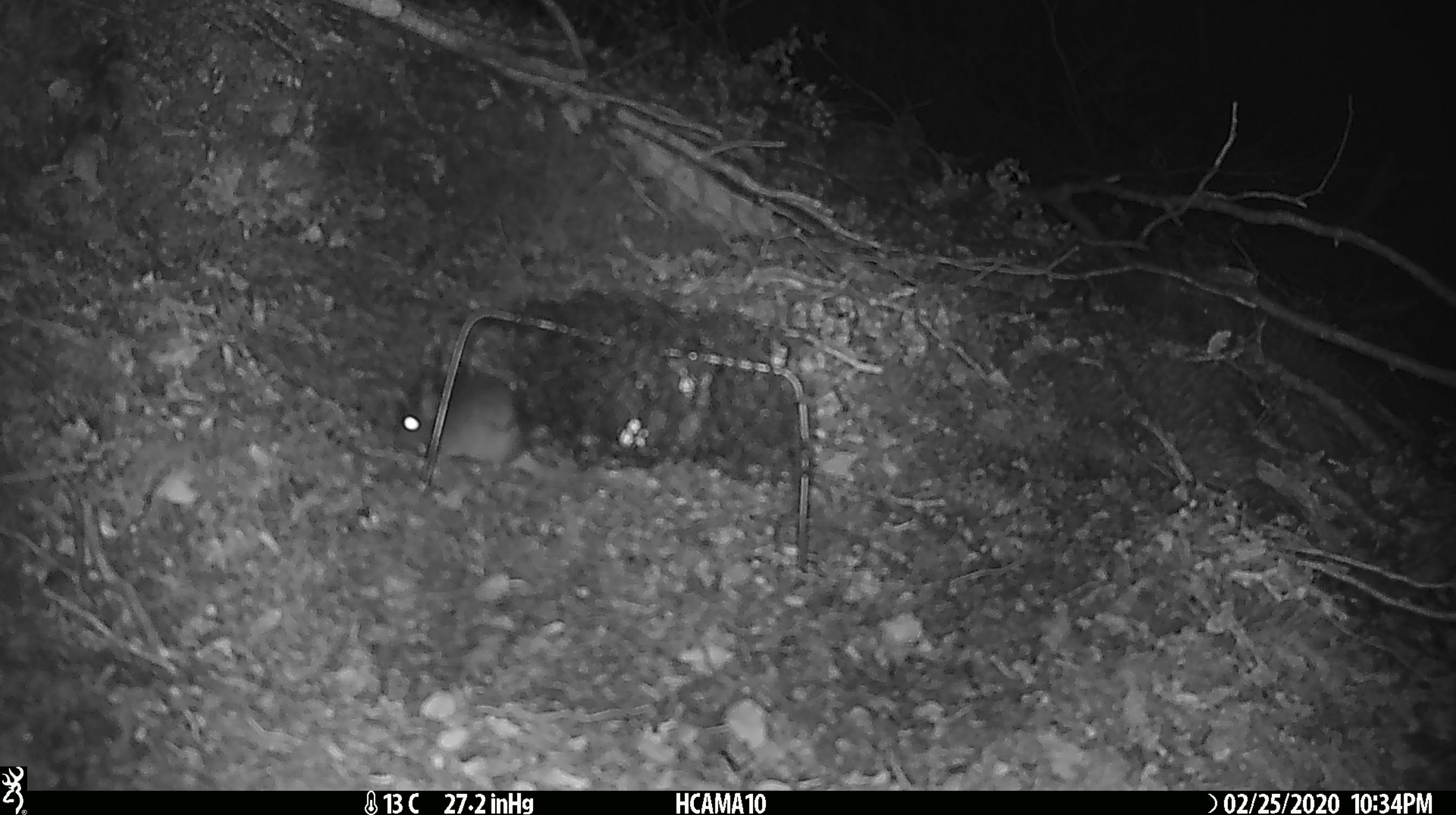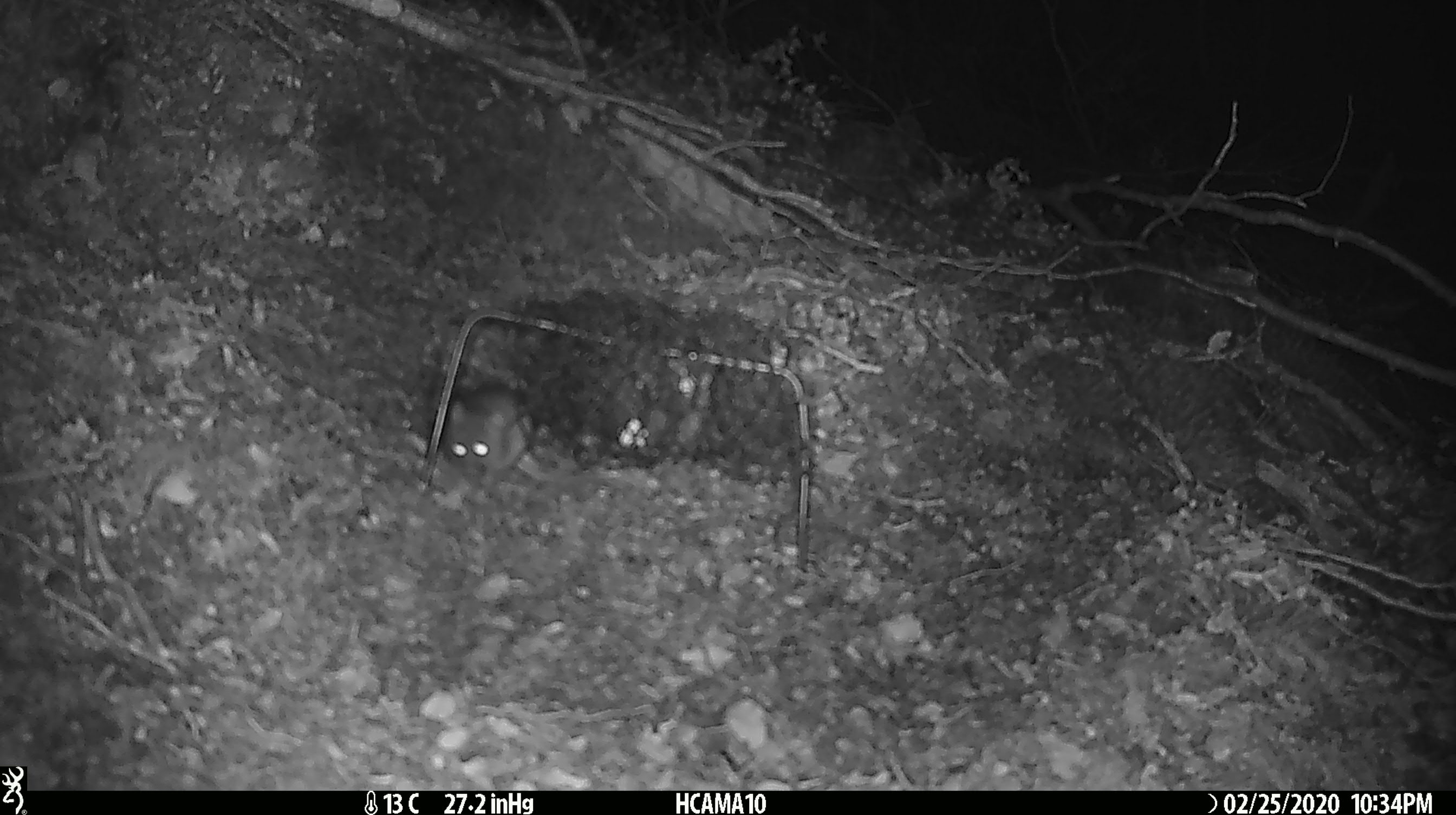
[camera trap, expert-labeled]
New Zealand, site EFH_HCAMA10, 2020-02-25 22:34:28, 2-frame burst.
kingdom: Animalia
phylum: Chordata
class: Mammalia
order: Rodentia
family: Muridae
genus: Mus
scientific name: Mus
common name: mouse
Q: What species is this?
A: Mouse (Mus).